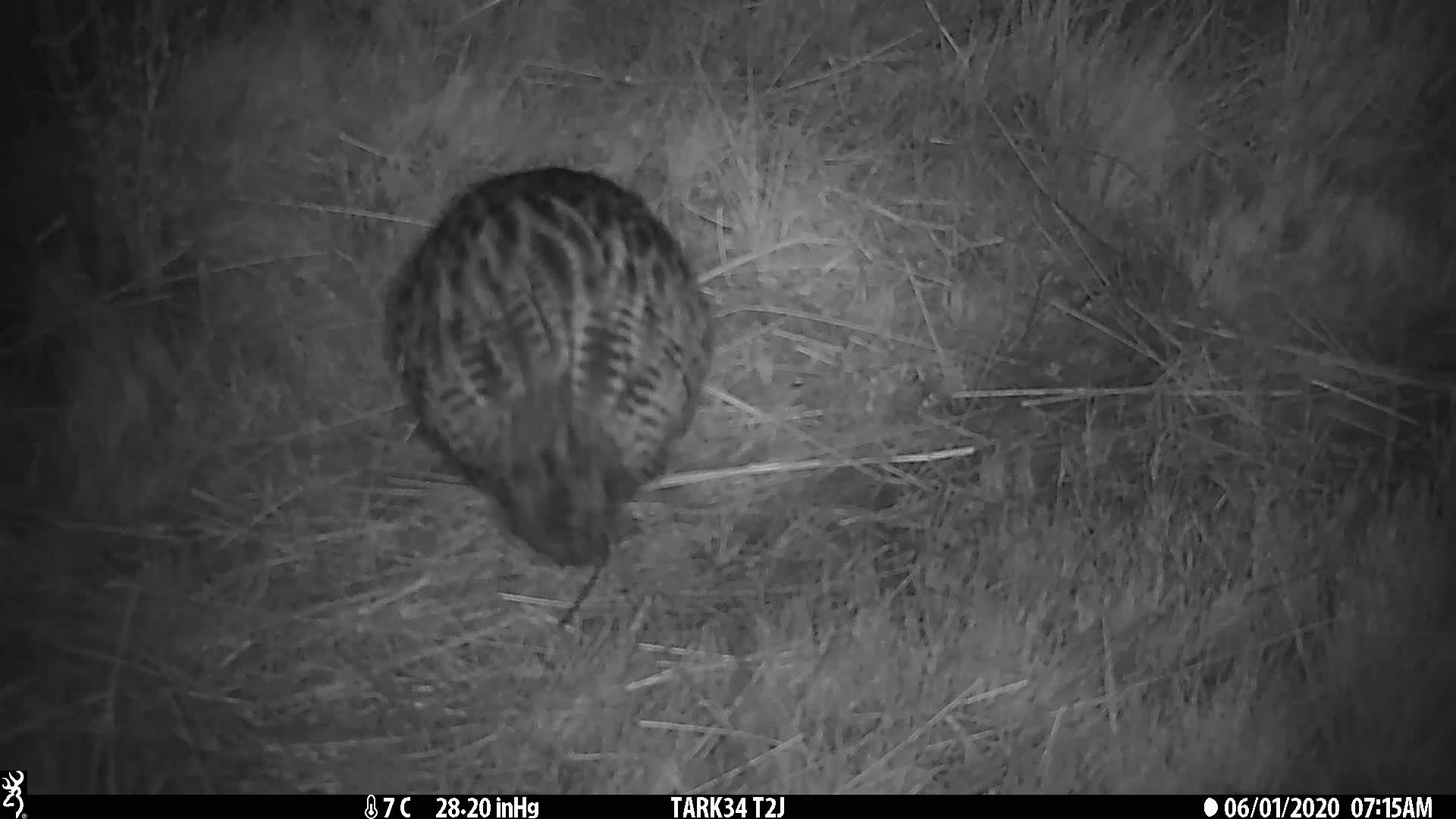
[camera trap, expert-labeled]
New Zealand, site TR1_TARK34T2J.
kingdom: Animalia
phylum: Chordata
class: Aves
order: Gruiformes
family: Rallidae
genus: Gallirallus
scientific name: Gallirallus australis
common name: weka